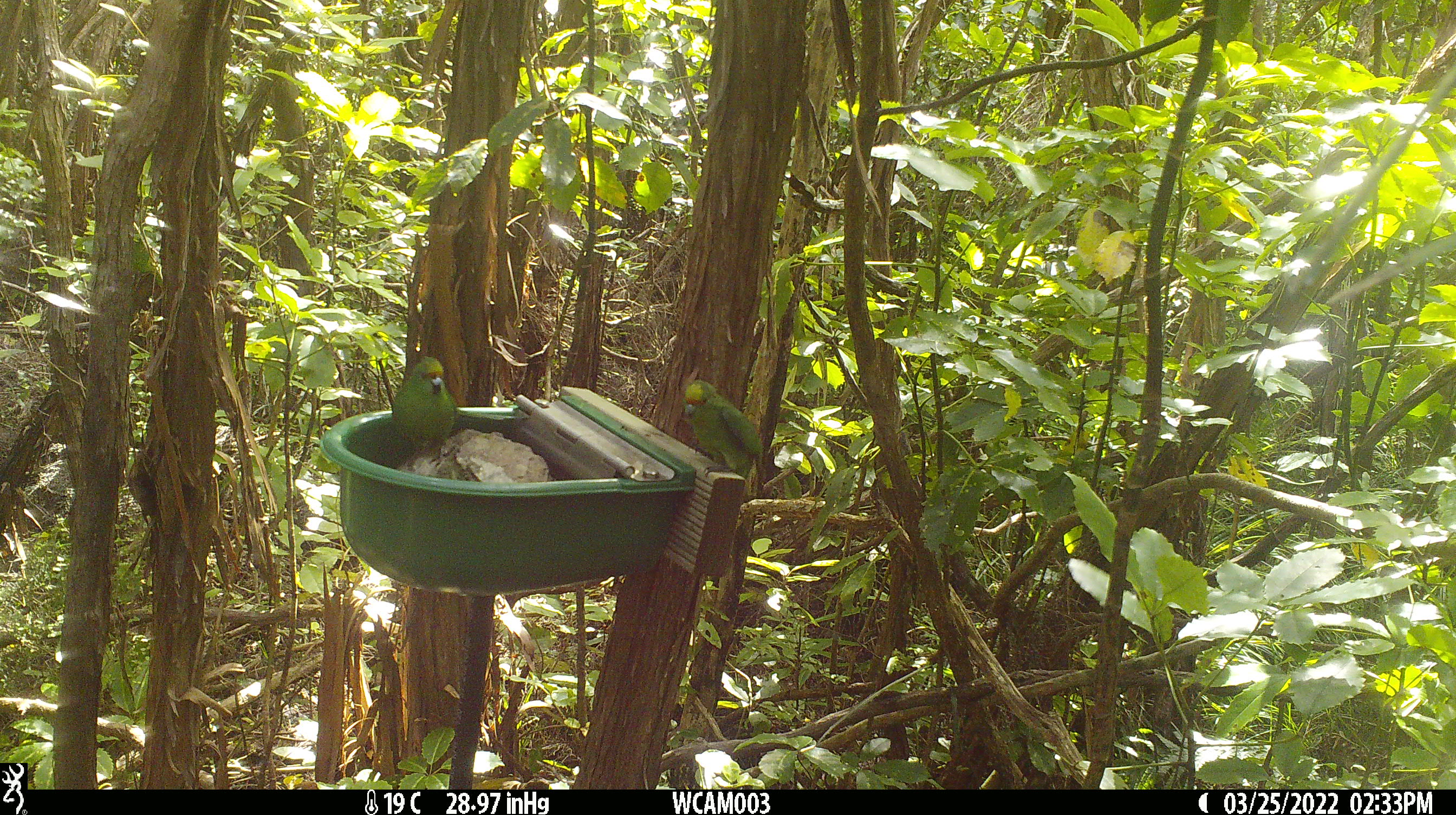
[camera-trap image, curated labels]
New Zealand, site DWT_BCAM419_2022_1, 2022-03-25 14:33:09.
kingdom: Animalia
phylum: Chordata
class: Aves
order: Psittaciformes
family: Psittaculidae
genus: Cyanoramphus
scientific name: Cyanoramphus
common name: parakeet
Parakeet (Cyanoramphus).